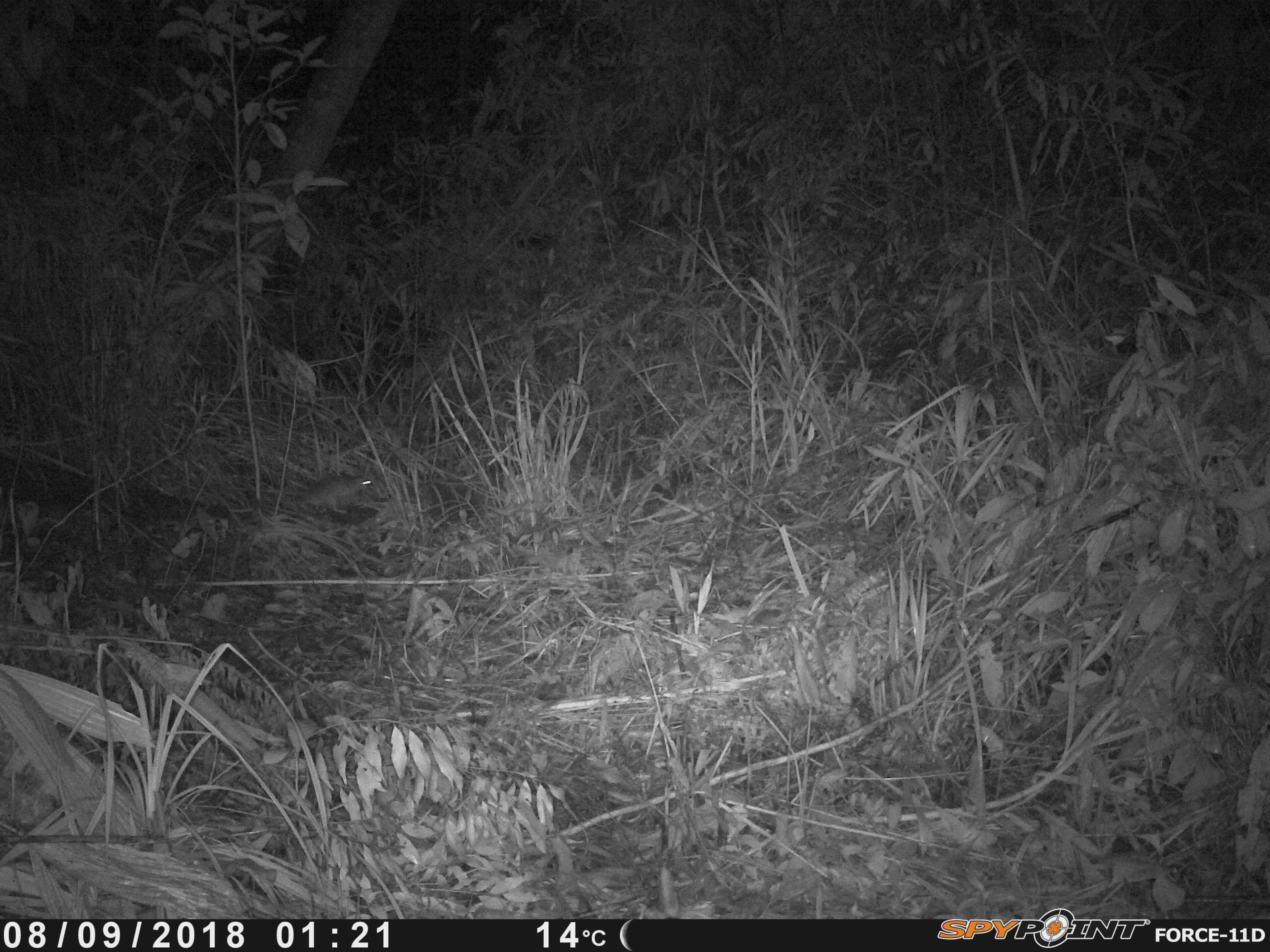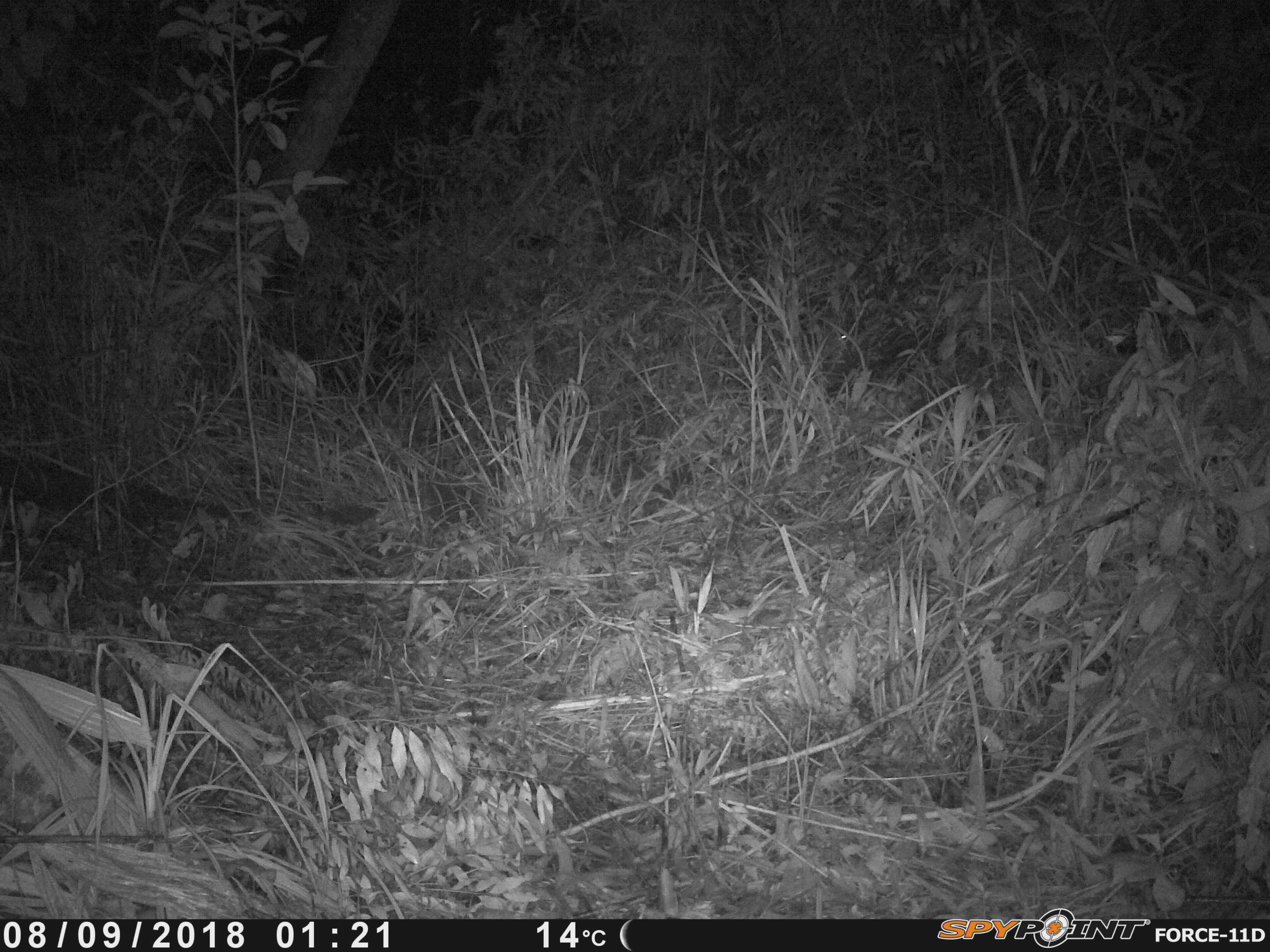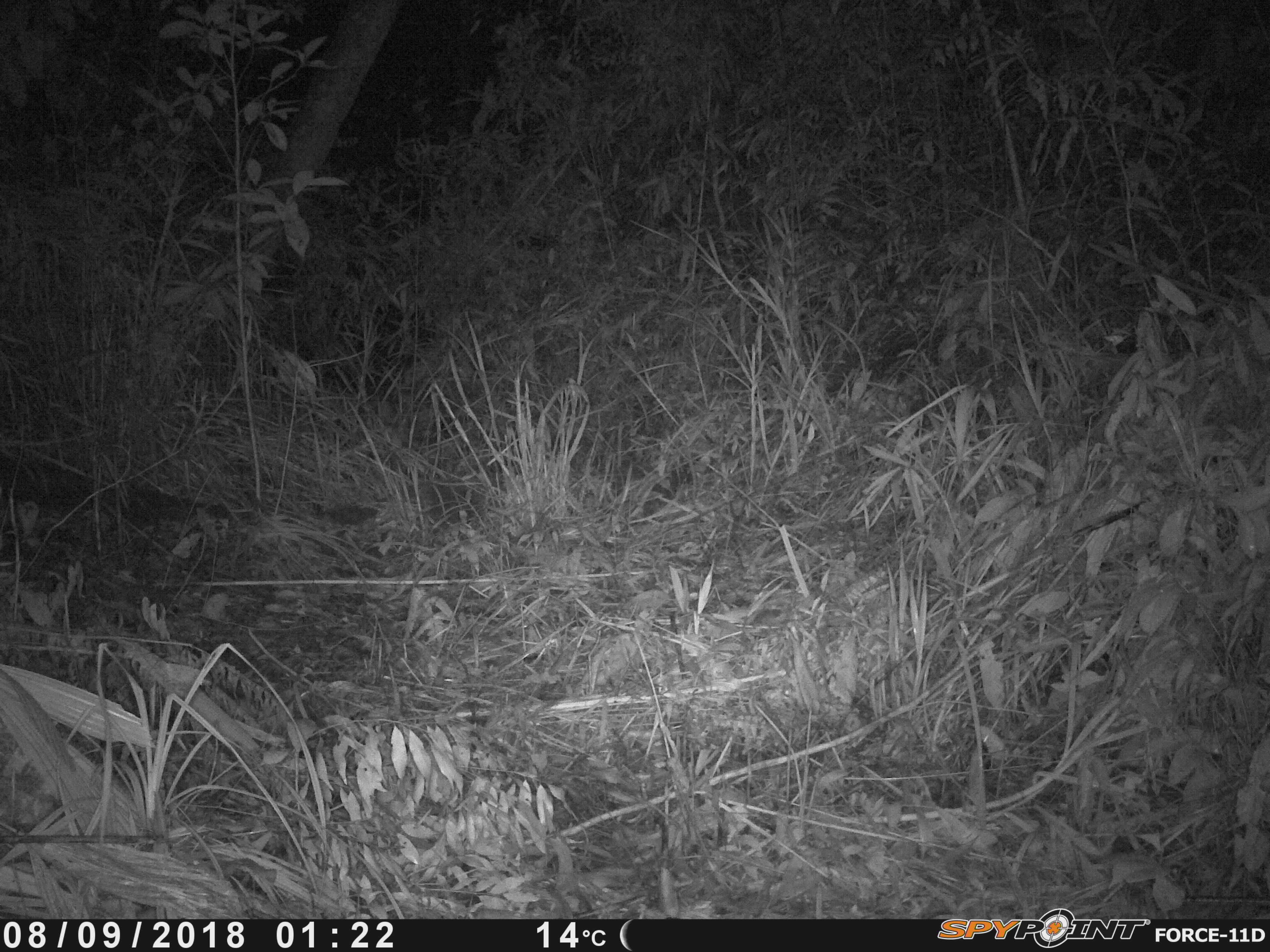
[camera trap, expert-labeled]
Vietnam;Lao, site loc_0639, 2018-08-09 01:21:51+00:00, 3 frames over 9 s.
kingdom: Animalia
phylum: Chordata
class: Mammalia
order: Rodentia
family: Muridae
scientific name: Muridae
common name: old-world mice and rats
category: unidentified murid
Unidentified murid (old-world mice and rats) (Muridae). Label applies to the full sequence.